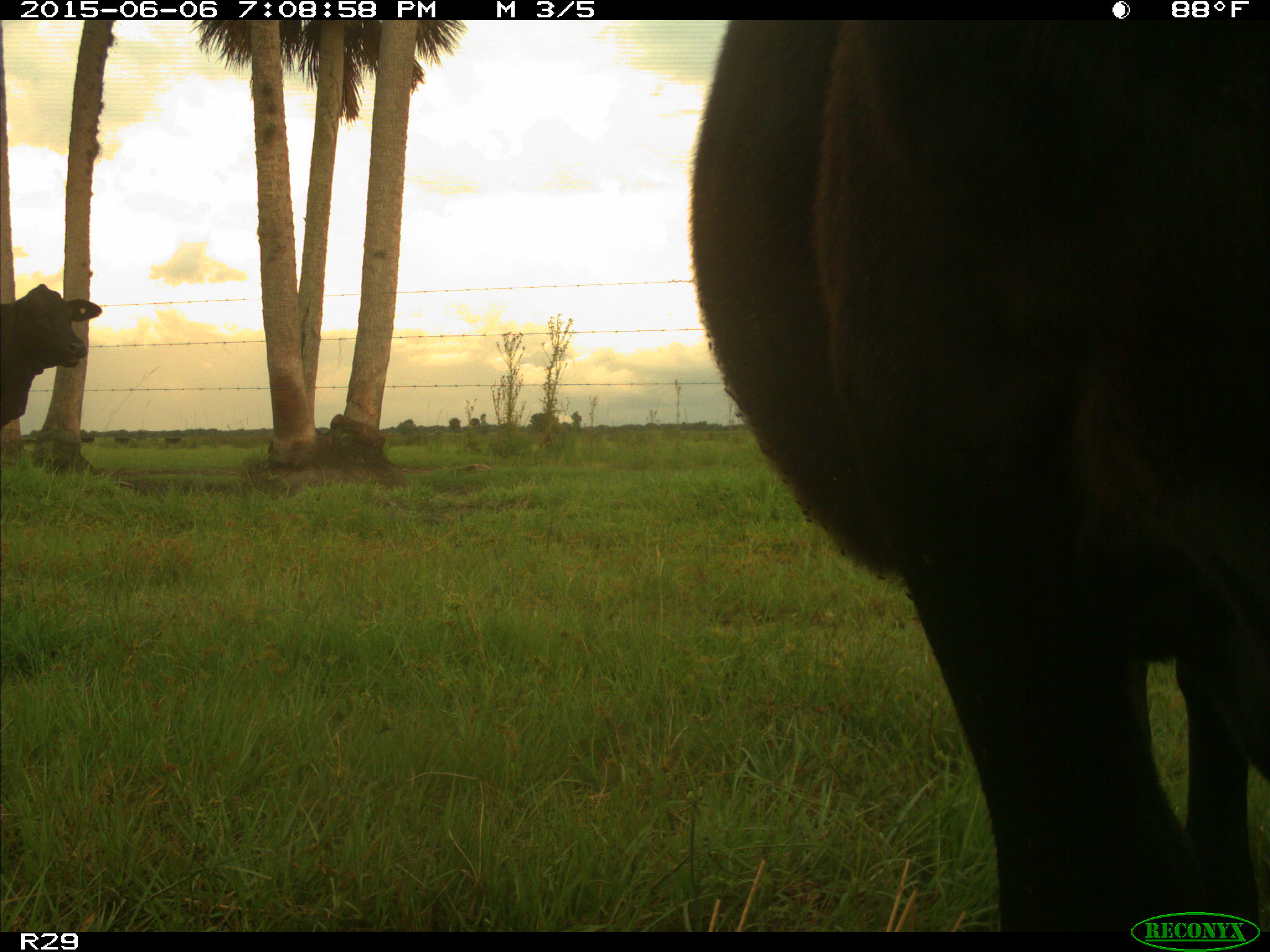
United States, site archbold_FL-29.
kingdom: Animalia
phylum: Chordata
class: Mammalia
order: Artiodactyla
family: Bovidae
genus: Bos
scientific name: Bos taurus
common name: domestic cow